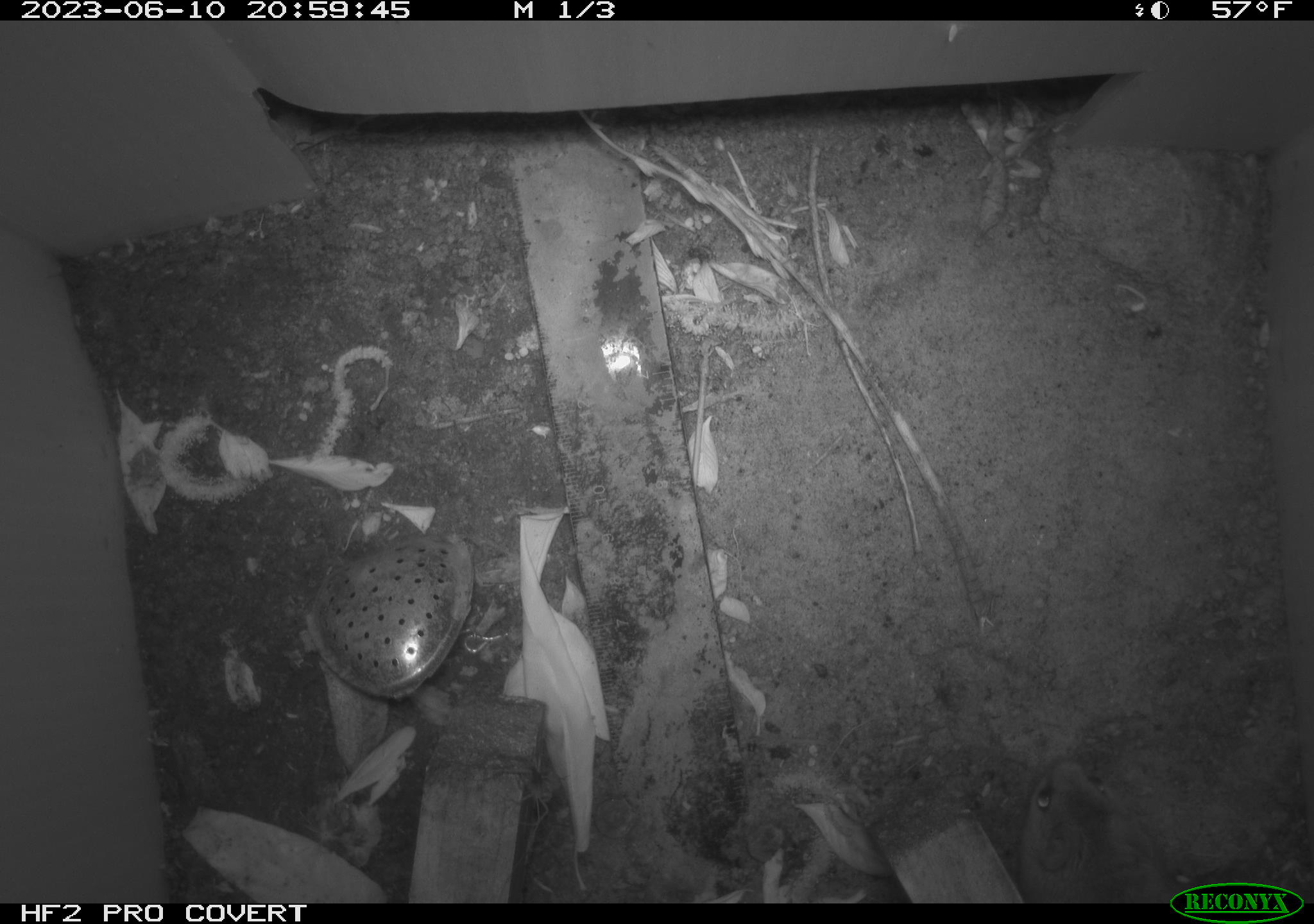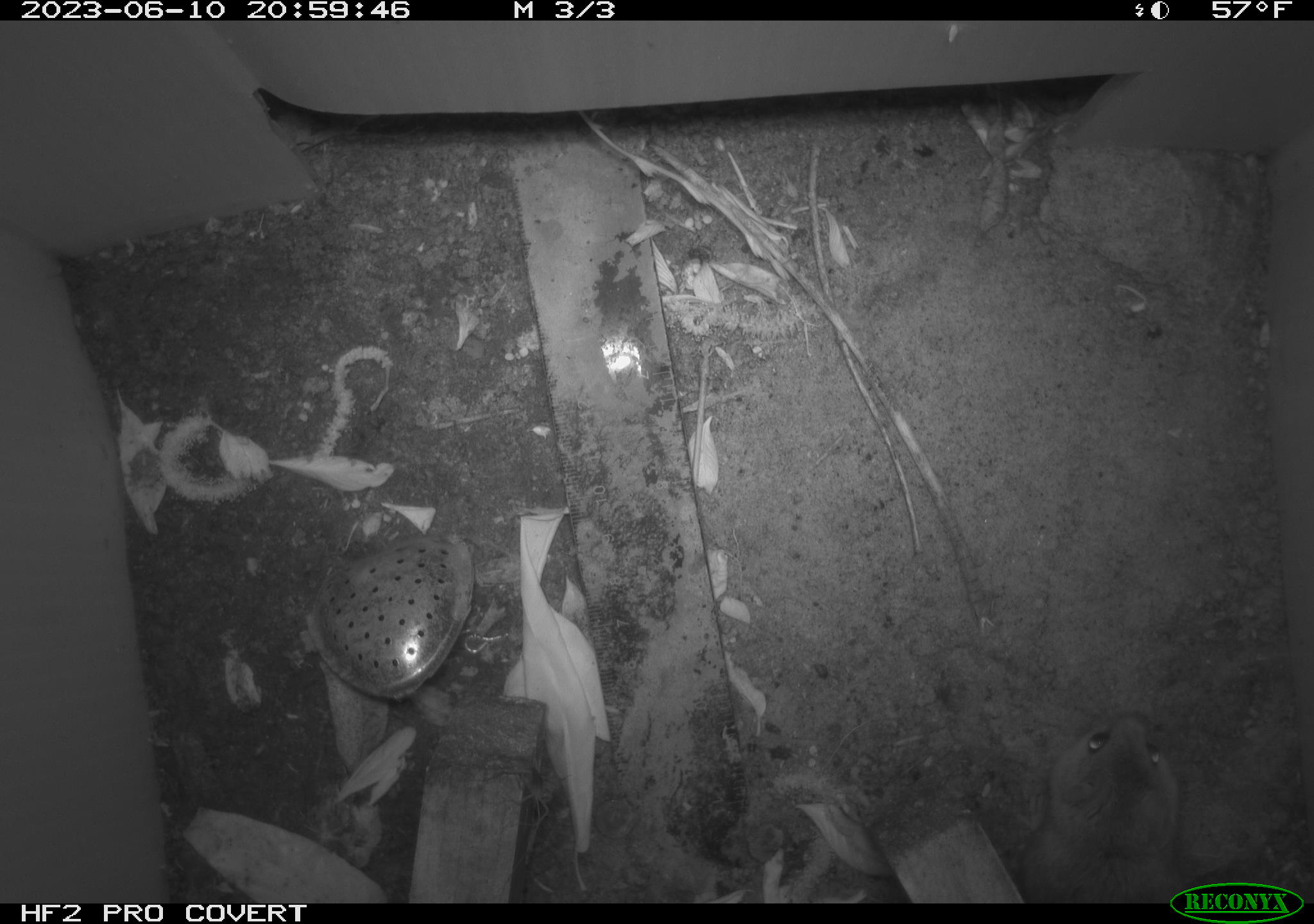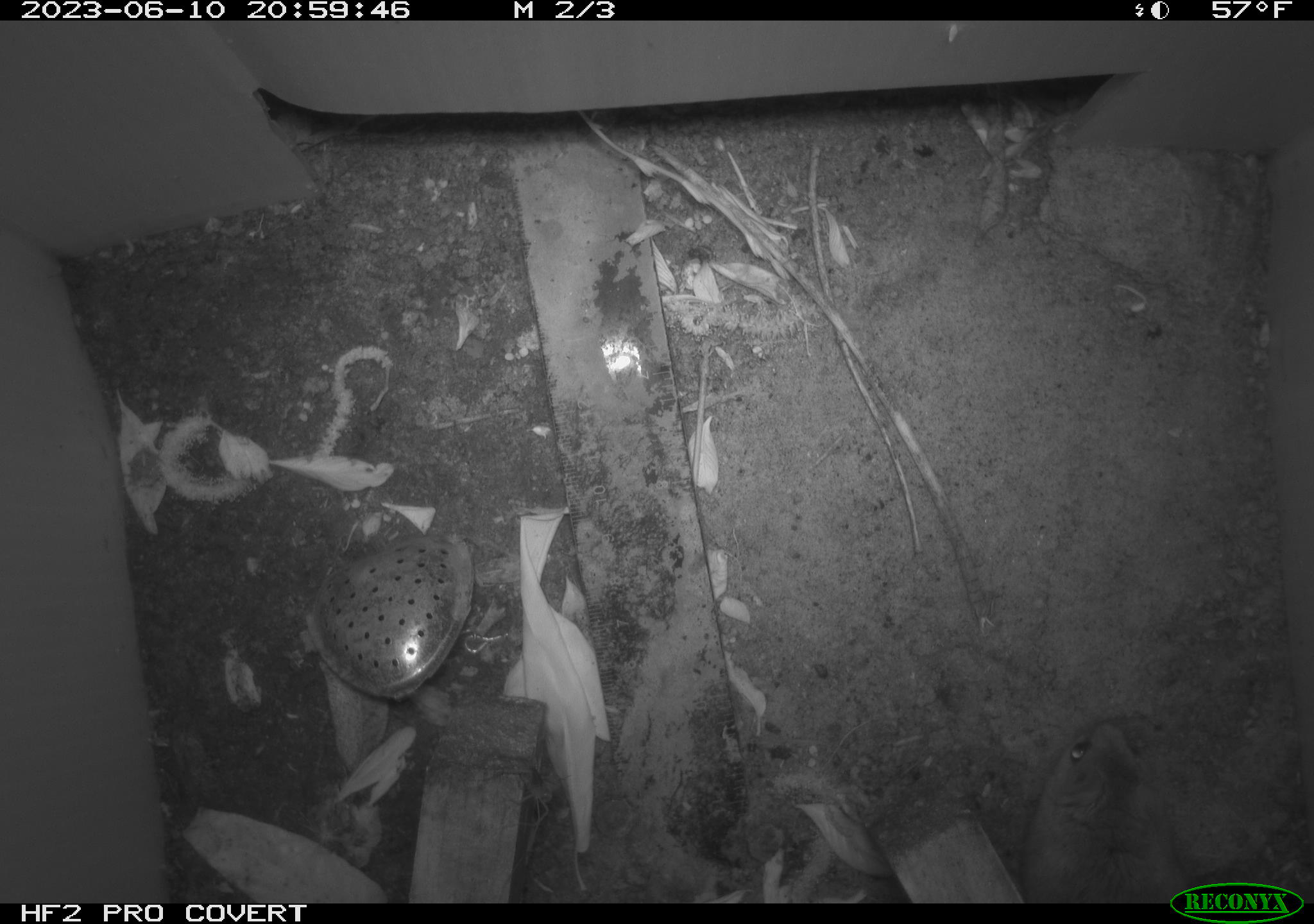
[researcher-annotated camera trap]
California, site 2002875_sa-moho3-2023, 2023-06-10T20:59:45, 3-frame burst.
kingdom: Animalia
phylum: Chordata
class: Mammalia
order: Rodentia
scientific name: Rodentia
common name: mouse species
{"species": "mouse species (Rodentia)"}